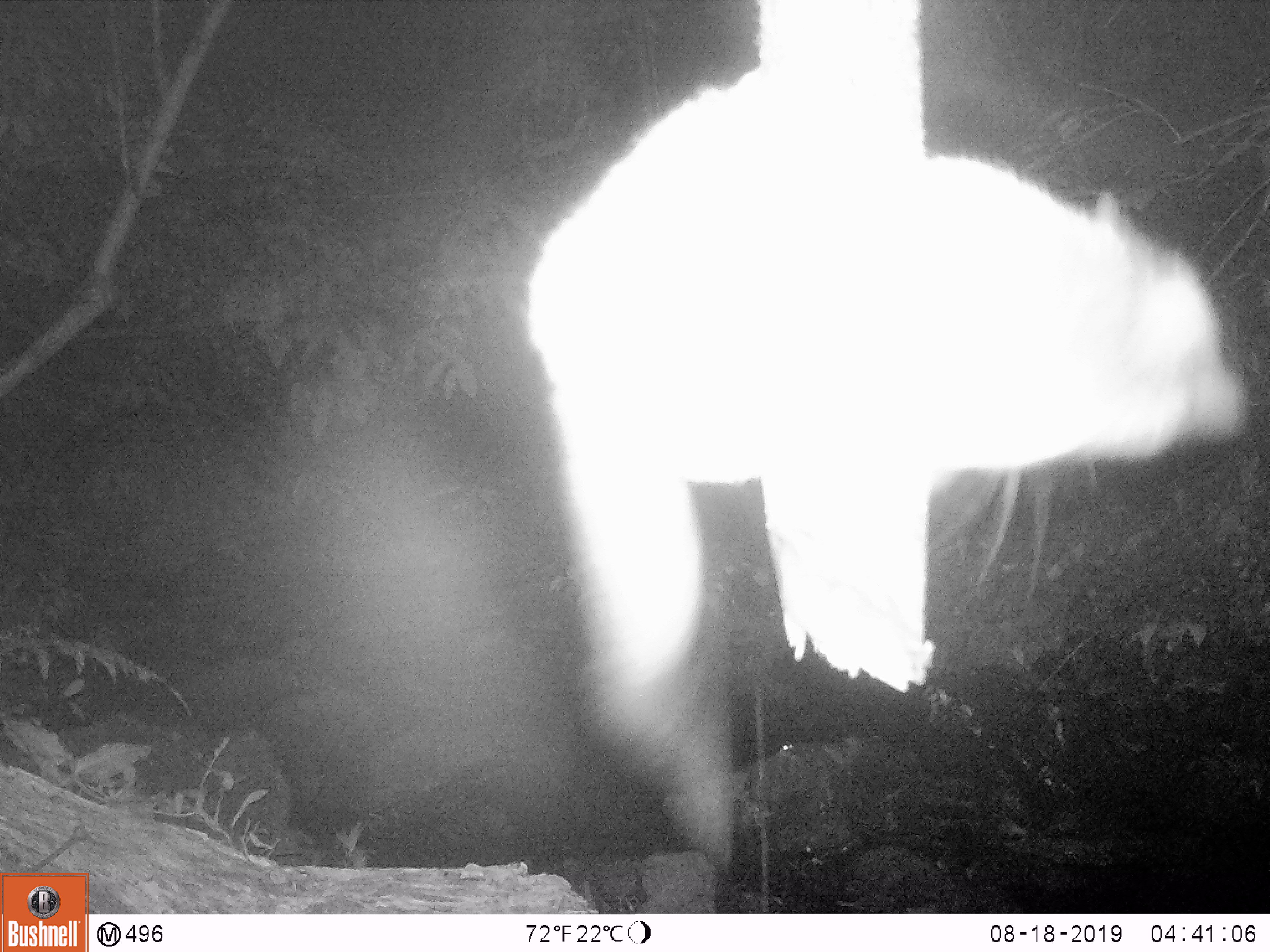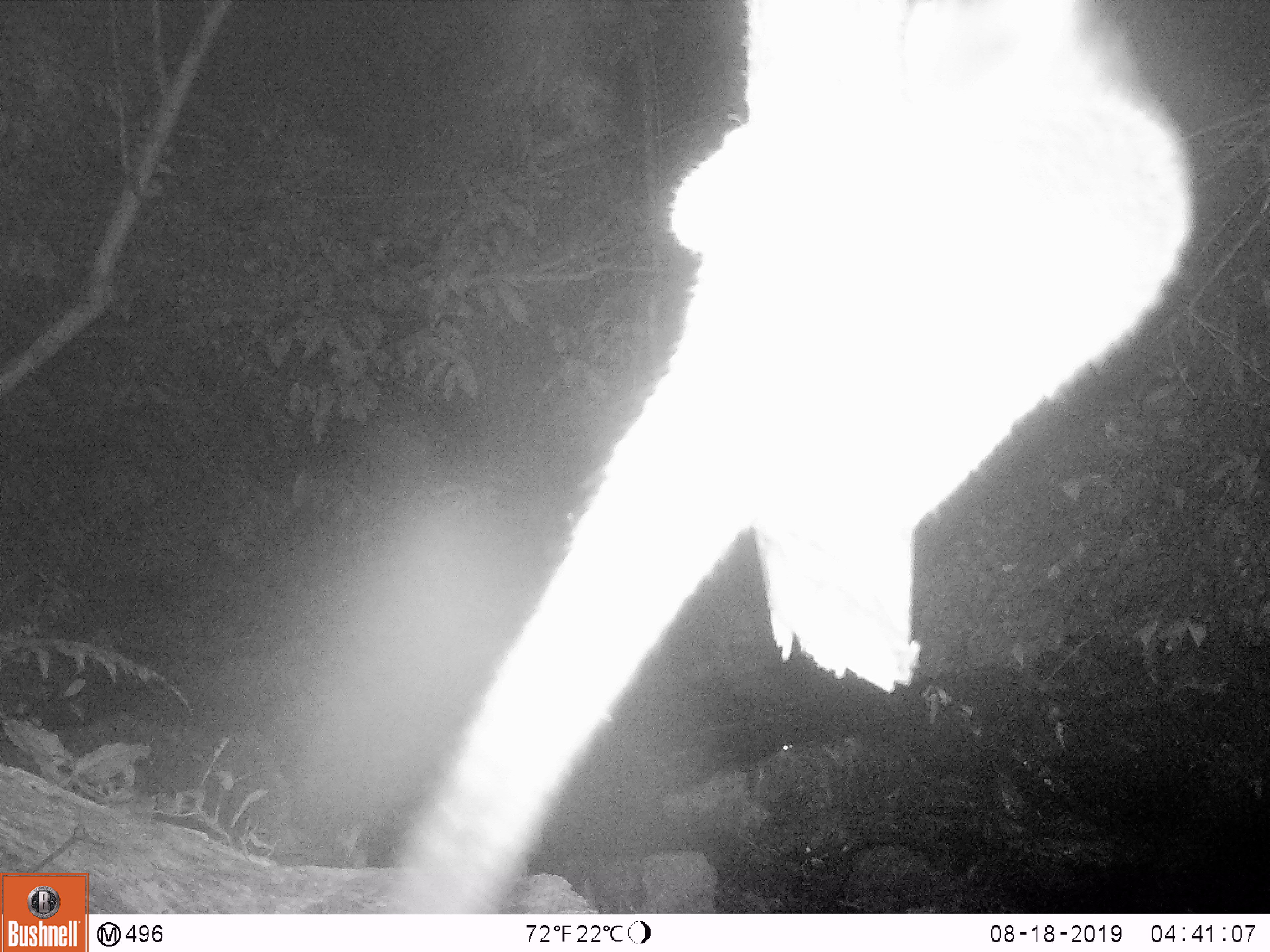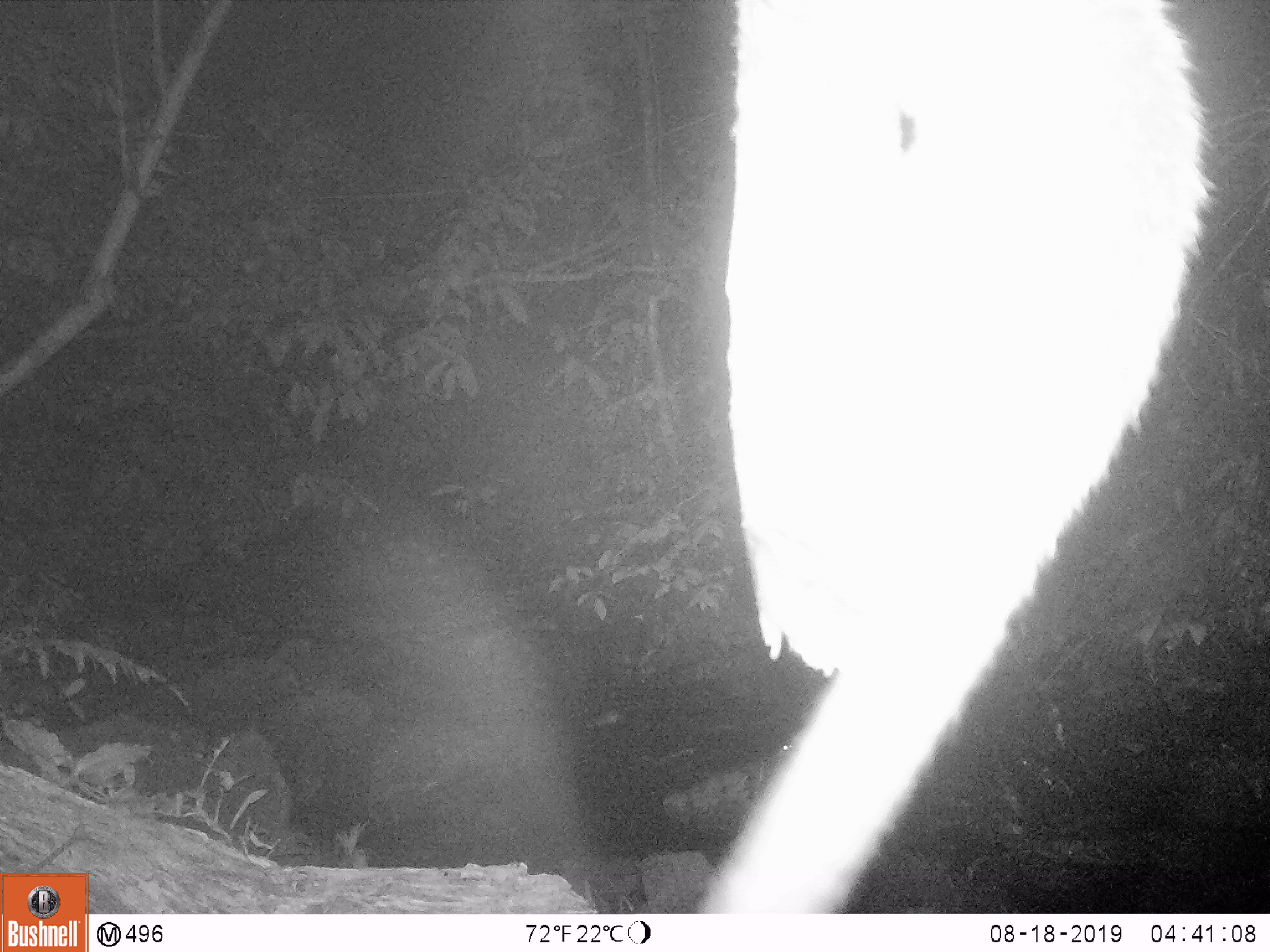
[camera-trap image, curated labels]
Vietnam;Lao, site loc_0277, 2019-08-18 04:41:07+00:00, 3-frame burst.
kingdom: Animalia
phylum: Chordata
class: Mammalia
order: Carnivora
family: Viverridae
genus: Paguma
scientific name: Paguma larvata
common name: masked palm civet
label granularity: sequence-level